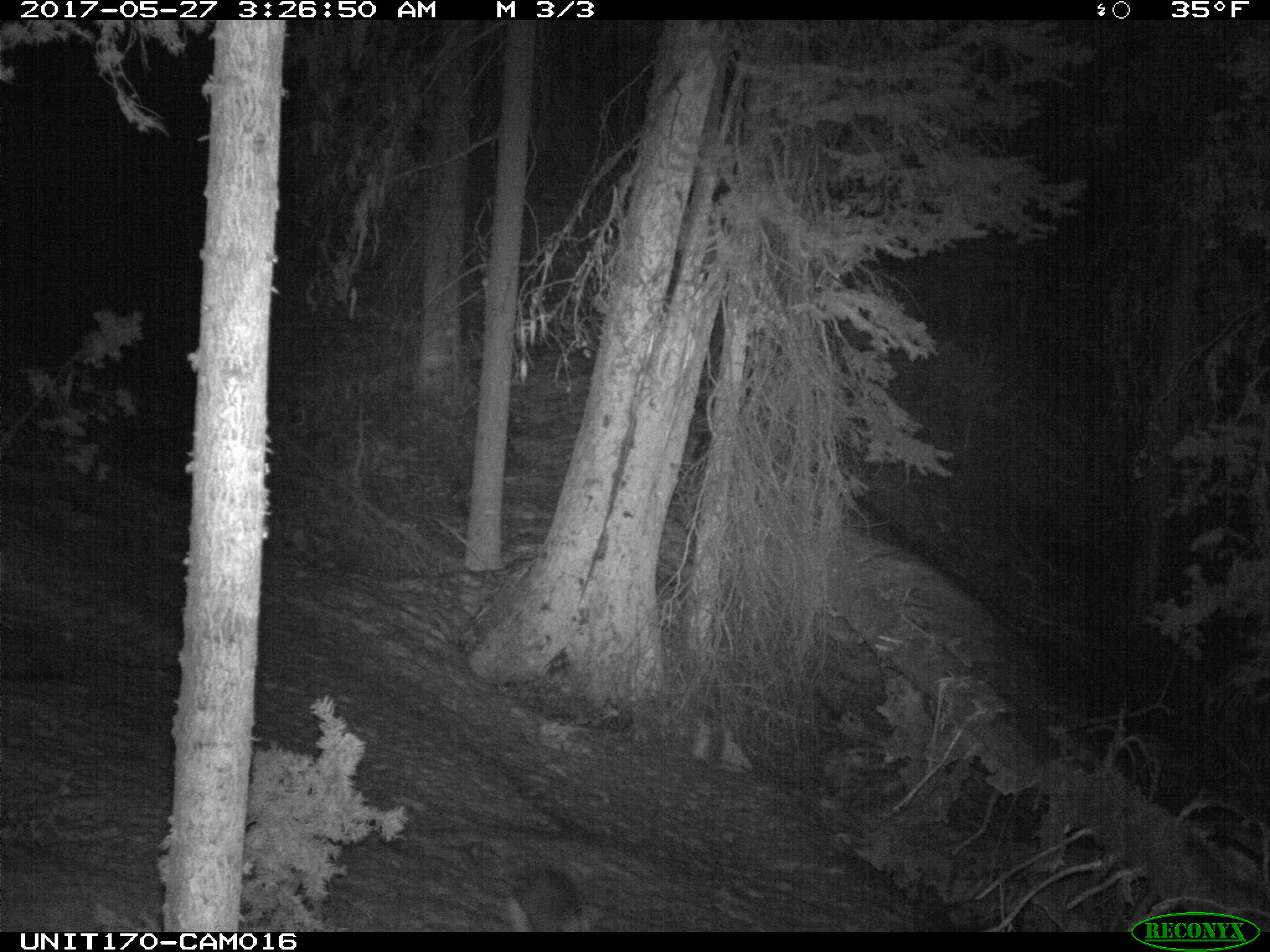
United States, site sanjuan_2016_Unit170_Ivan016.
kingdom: Animalia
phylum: Chordata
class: Mammalia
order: Lagomorpha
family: Leporidae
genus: Lepus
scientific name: Lepus americanus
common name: snowshoe hare